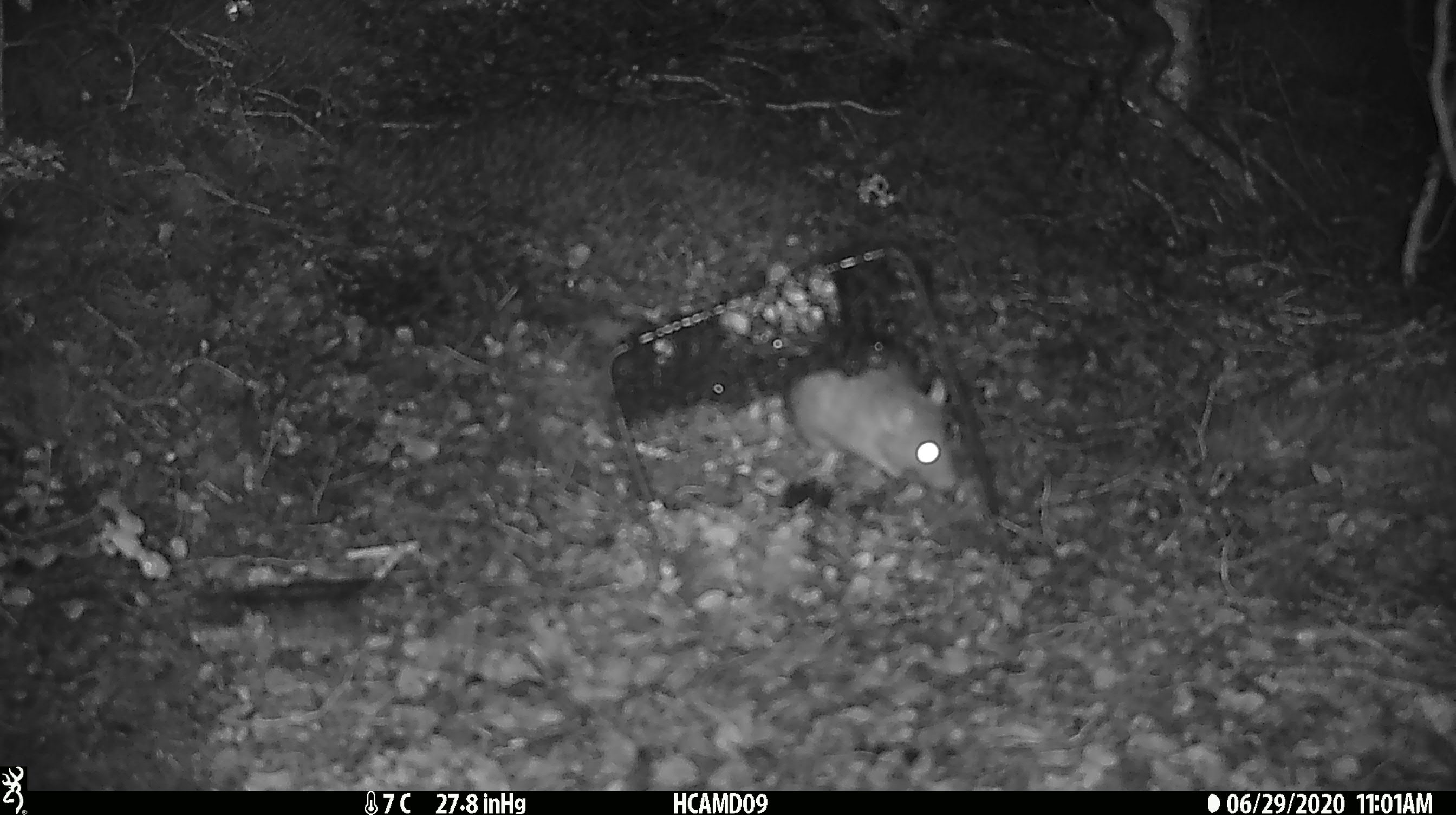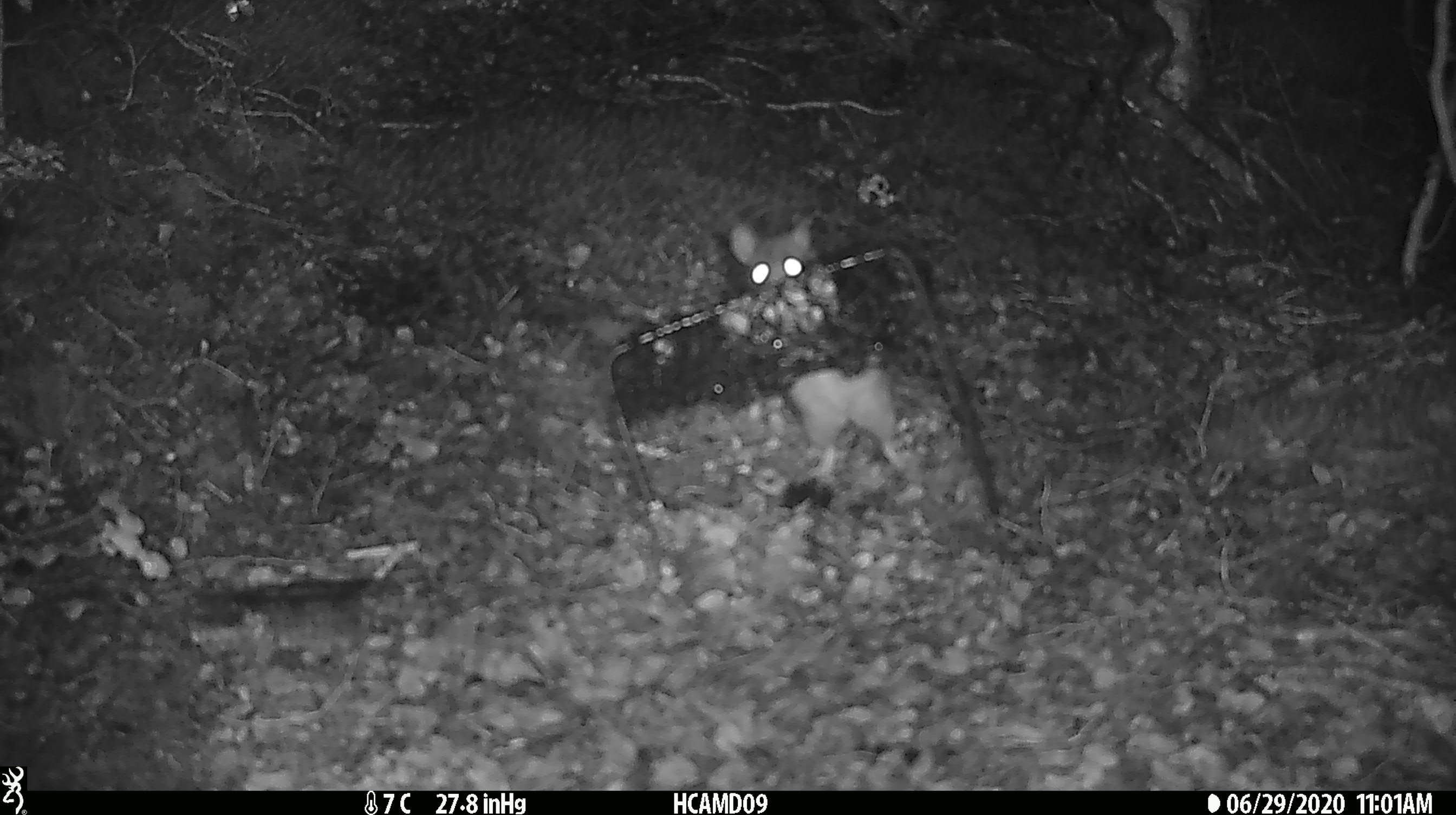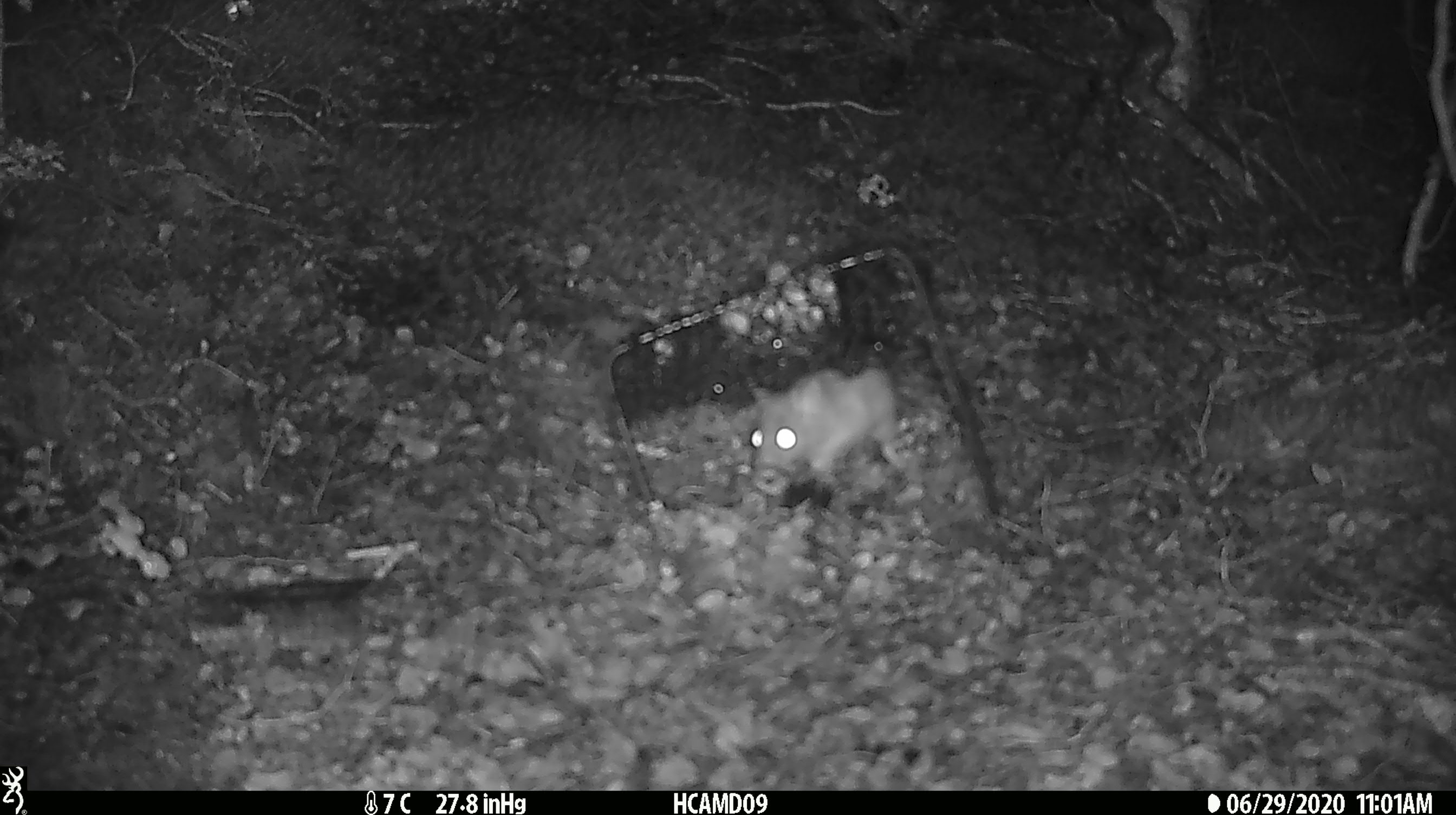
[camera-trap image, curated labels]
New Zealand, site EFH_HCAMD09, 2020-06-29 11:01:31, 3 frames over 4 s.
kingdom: Animalia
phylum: Chordata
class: Mammalia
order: Rodentia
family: Muridae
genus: Rattus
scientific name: Rattus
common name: rat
Rat (Rattus).